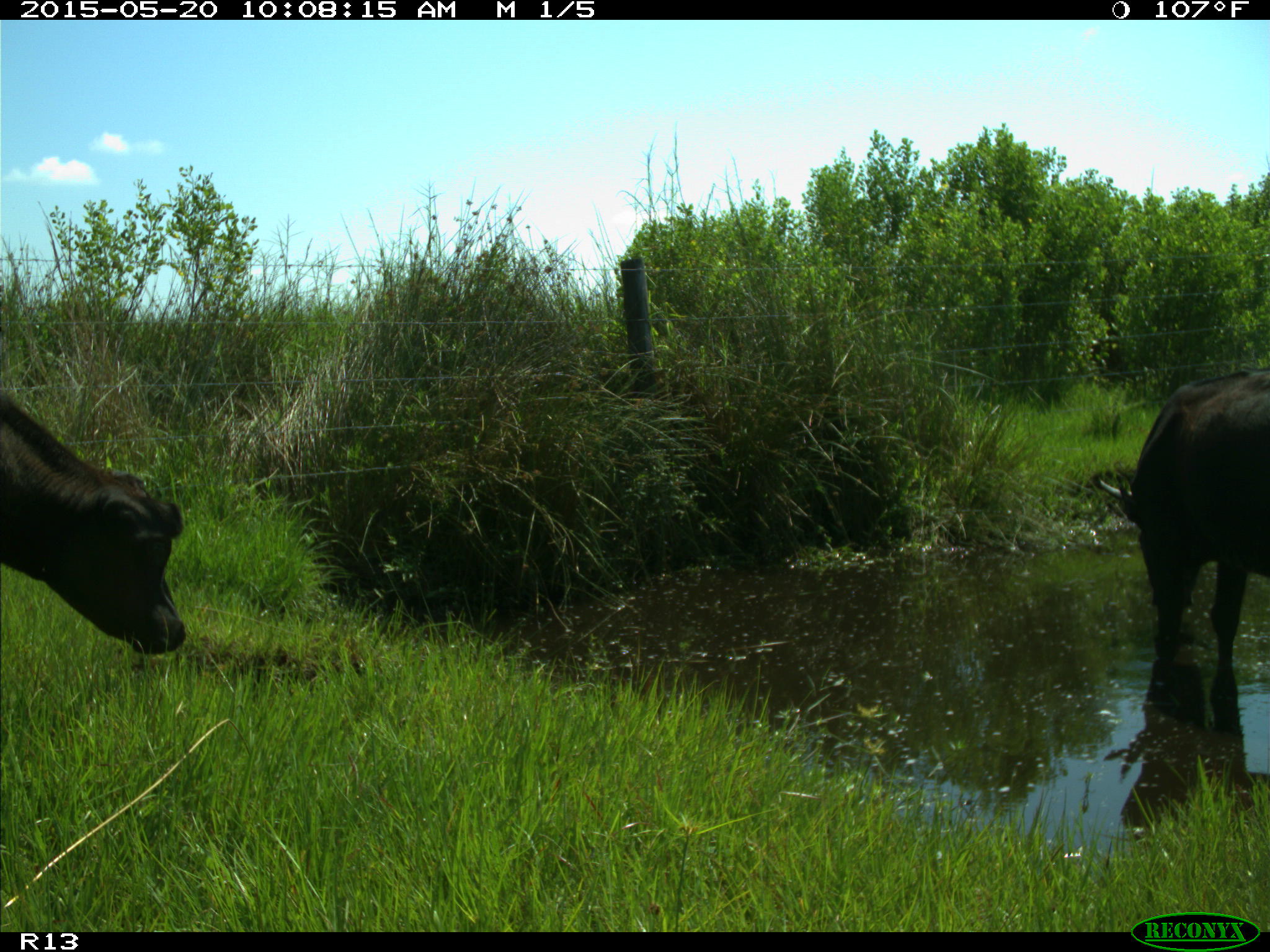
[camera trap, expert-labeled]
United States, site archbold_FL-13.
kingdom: Animalia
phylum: Chordata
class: Mammalia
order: Artiodactyla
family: Bovidae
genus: Bos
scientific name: Bos taurus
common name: domestic cow